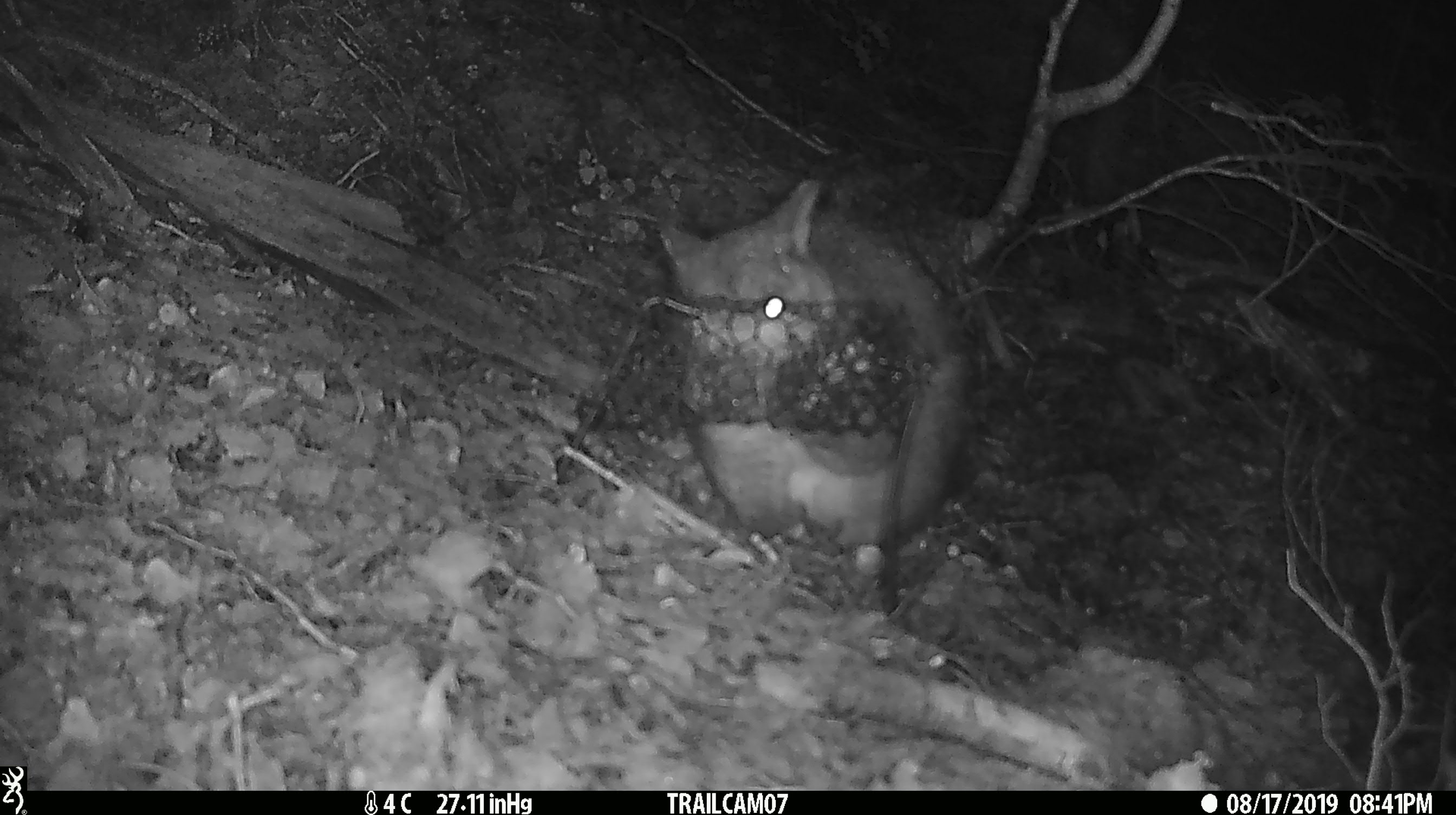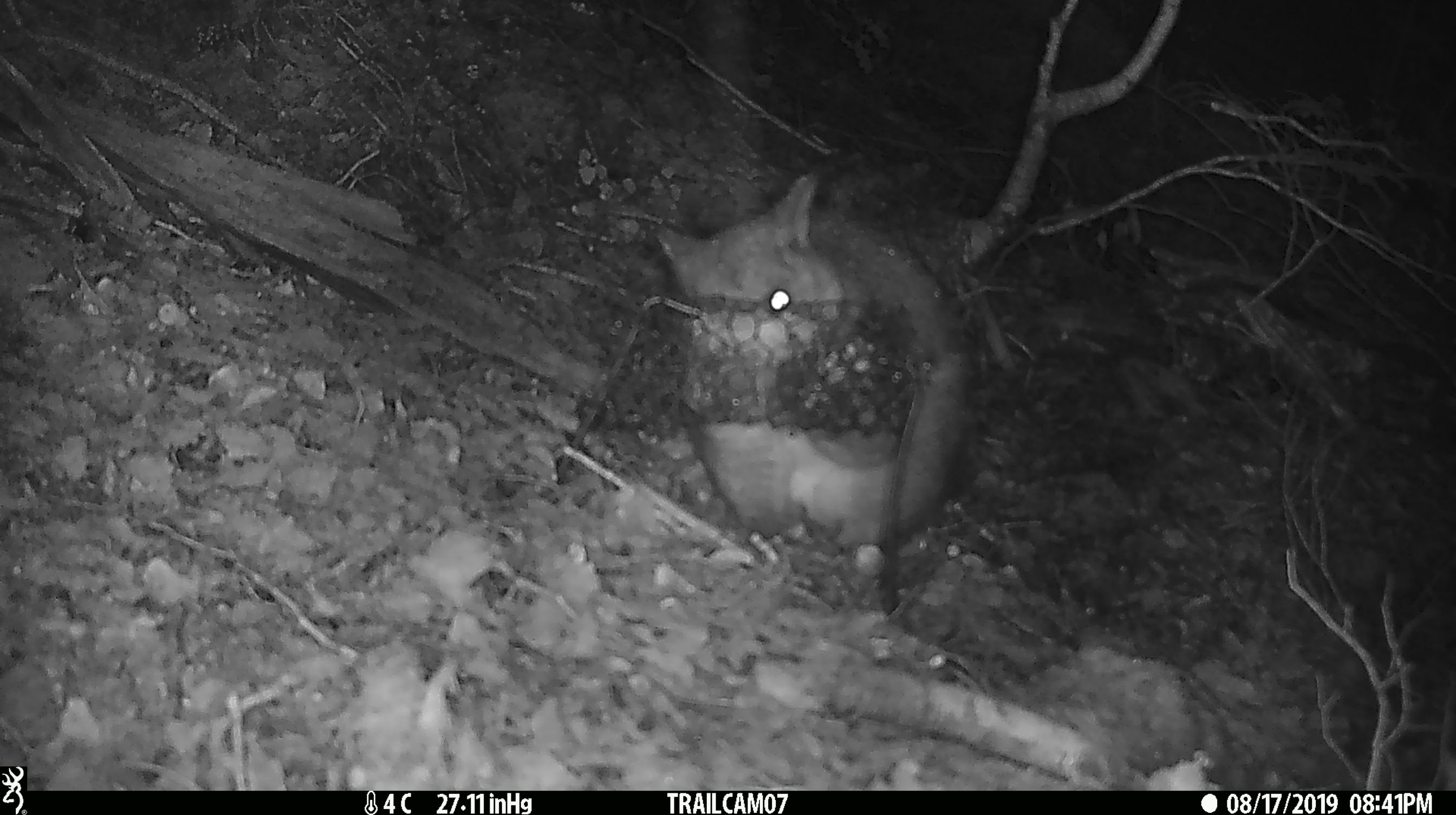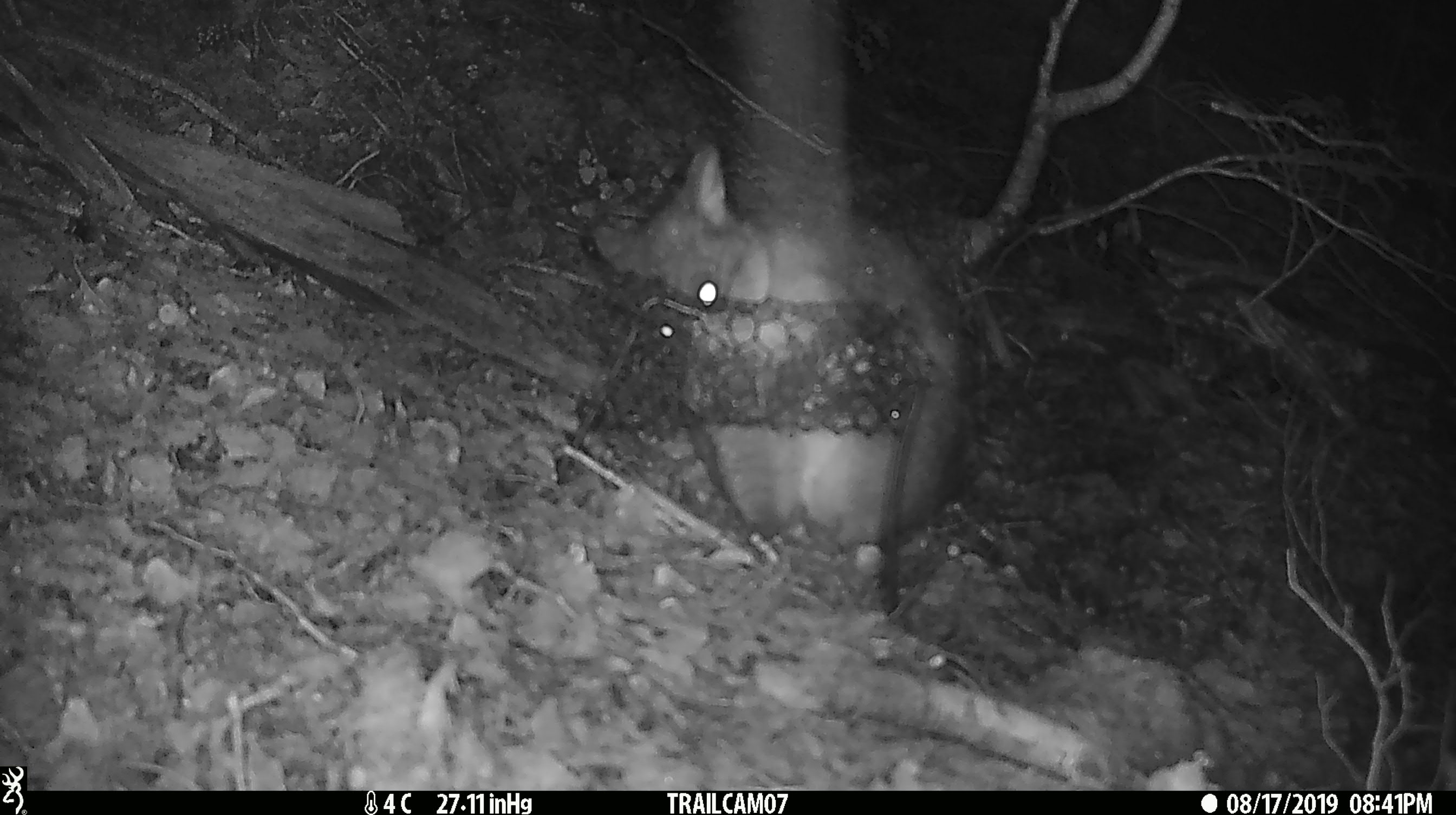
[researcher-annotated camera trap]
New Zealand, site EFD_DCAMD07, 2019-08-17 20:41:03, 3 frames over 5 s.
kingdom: Animalia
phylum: Chordata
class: Mammalia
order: Diprotodontia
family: Phalangeridae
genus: Trichosurus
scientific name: Trichosurus vulpecula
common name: common brushtail possum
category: possum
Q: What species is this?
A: Possum (common brushtail possum) (Trichosurus vulpecula).